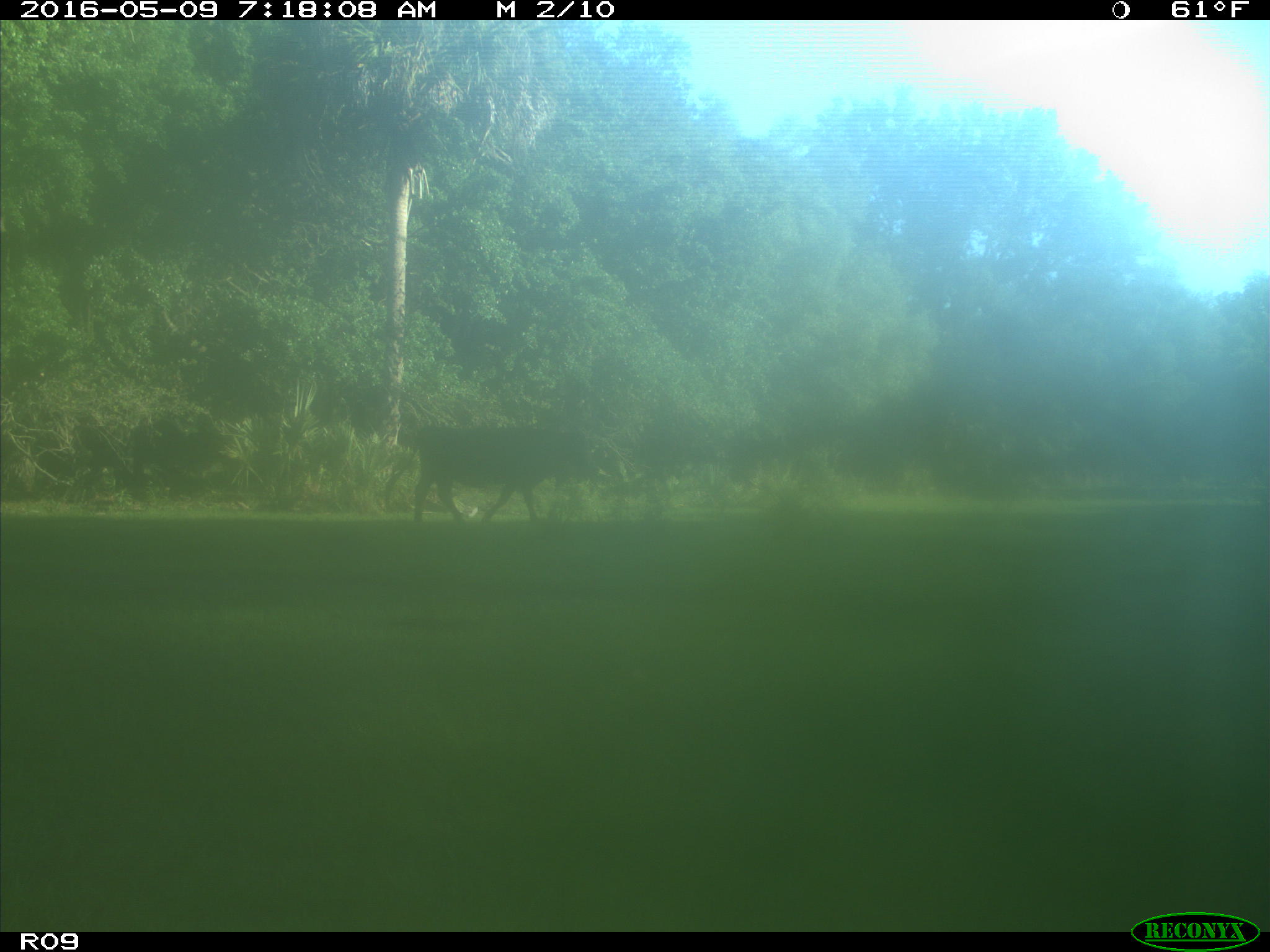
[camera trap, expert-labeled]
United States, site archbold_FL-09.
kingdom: Animalia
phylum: Chordata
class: Mammalia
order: Artiodactyla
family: Bovidae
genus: Bos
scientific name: Bos taurus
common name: domestic cow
Bos taurus (domestic cow).